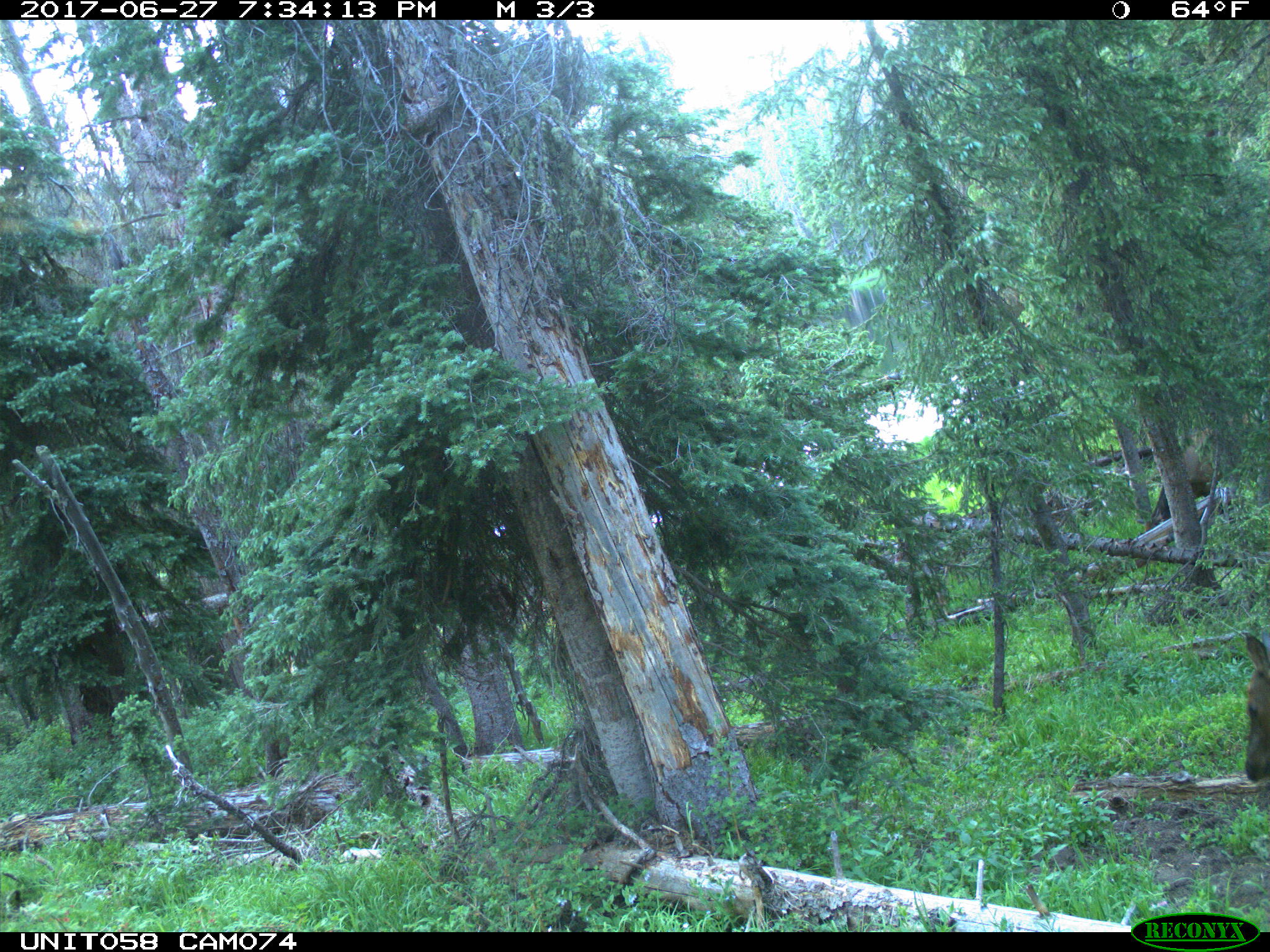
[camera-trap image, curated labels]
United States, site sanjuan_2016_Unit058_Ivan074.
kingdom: Animalia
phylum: Chordata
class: Mammalia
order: Artiodactyla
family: Cervidae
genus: Cervus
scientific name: Cervus elaphus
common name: red deer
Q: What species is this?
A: Cervus elaphus (red deer).